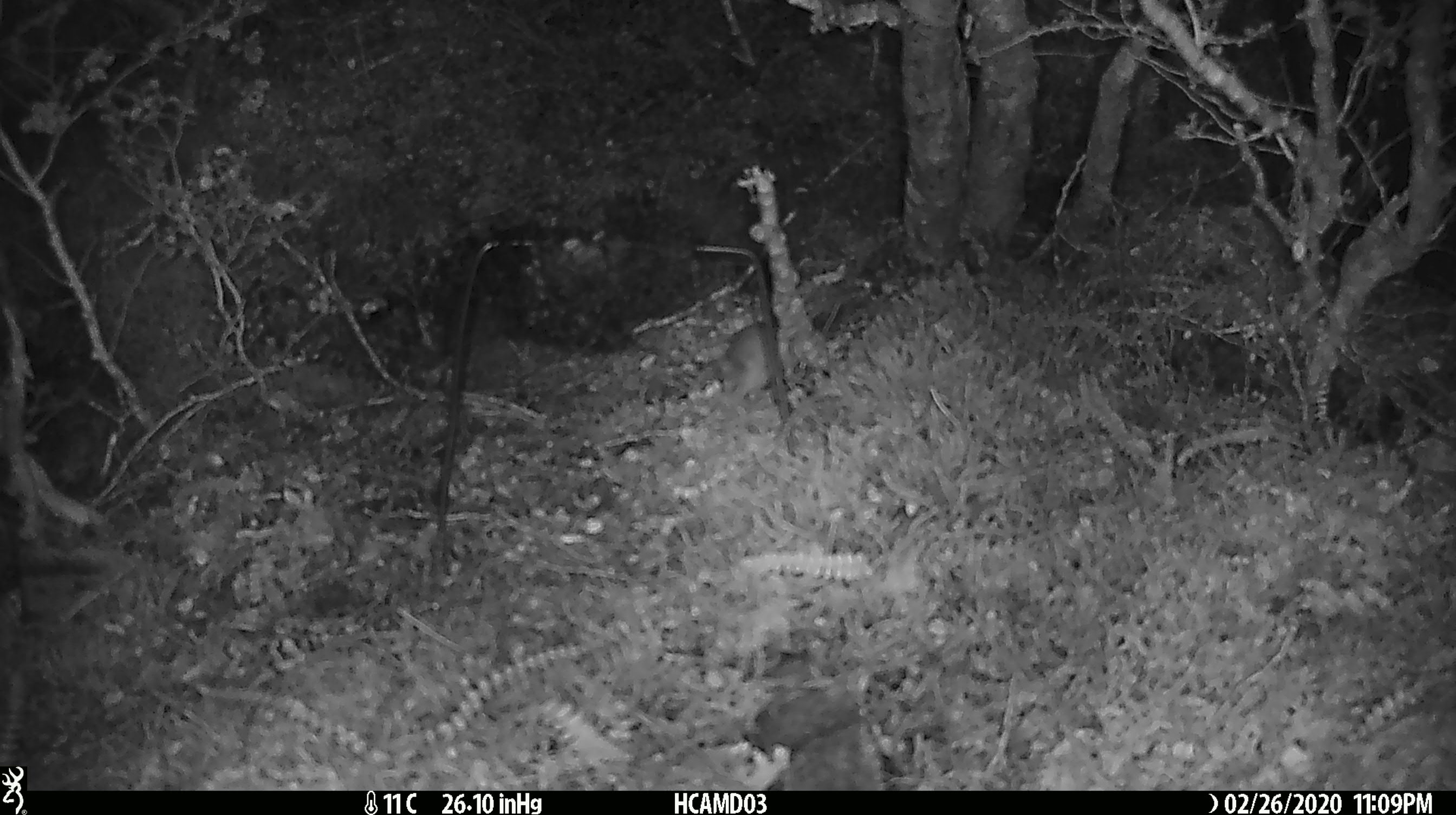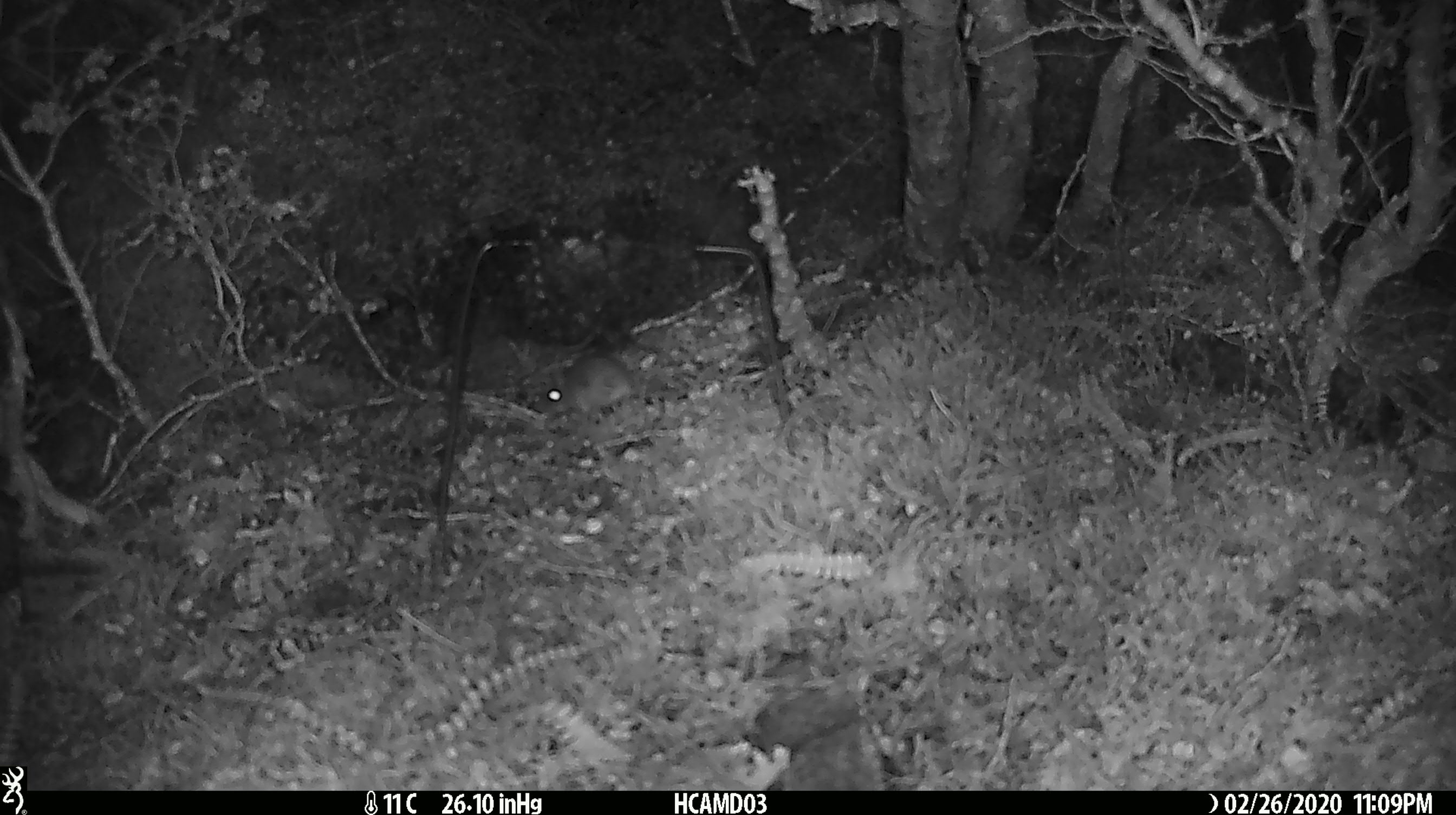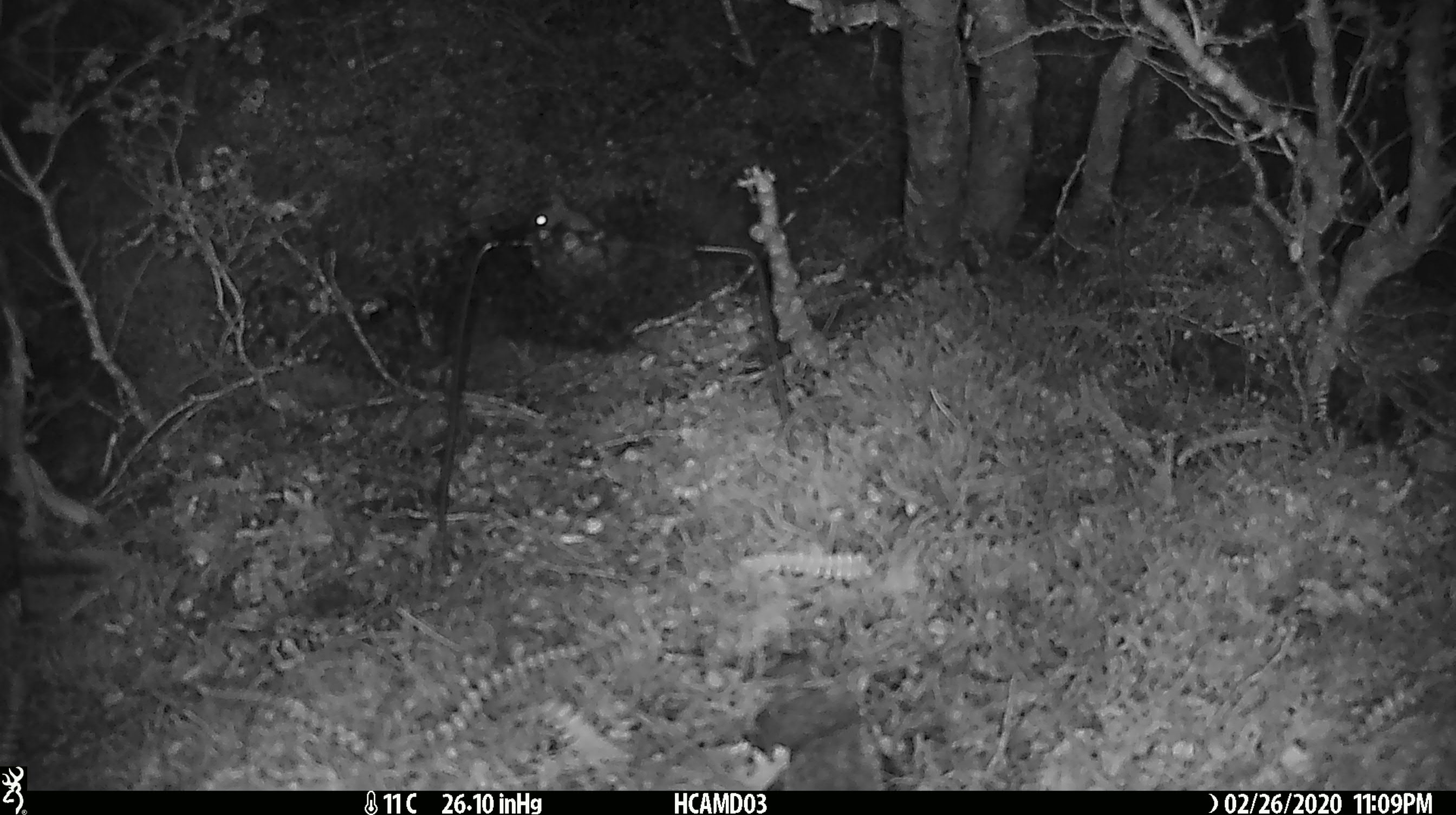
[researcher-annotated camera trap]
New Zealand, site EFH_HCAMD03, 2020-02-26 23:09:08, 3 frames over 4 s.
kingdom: Animalia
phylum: Chordata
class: Mammalia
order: Rodentia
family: Muridae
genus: Mus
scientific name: Mus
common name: mouse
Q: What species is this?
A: Mouse (Mus).